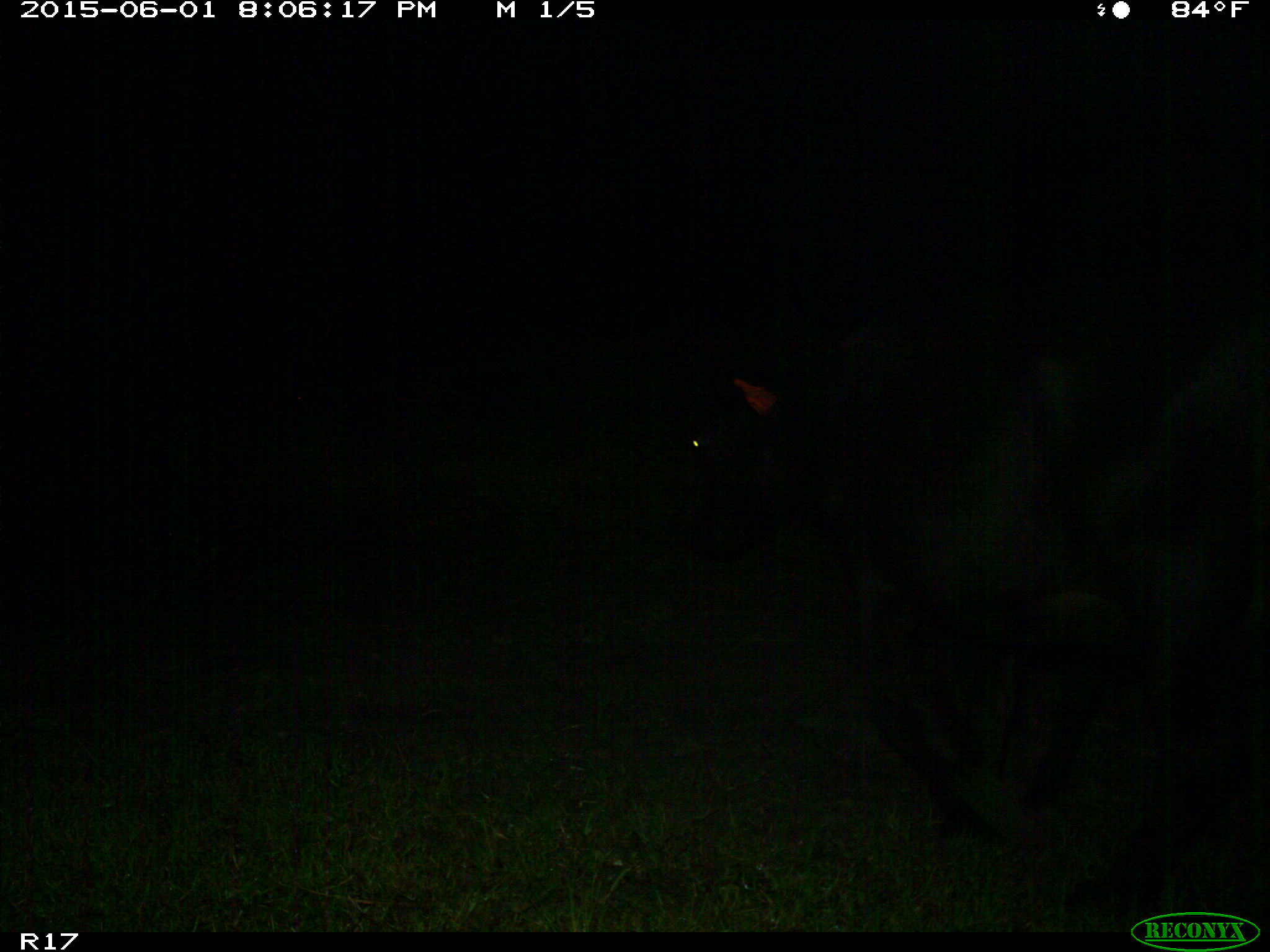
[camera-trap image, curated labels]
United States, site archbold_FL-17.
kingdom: Animalia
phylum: Chordata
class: Mammalia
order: Artiodactyla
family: Bovidae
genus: Bos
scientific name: Bos taurus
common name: domestic cow